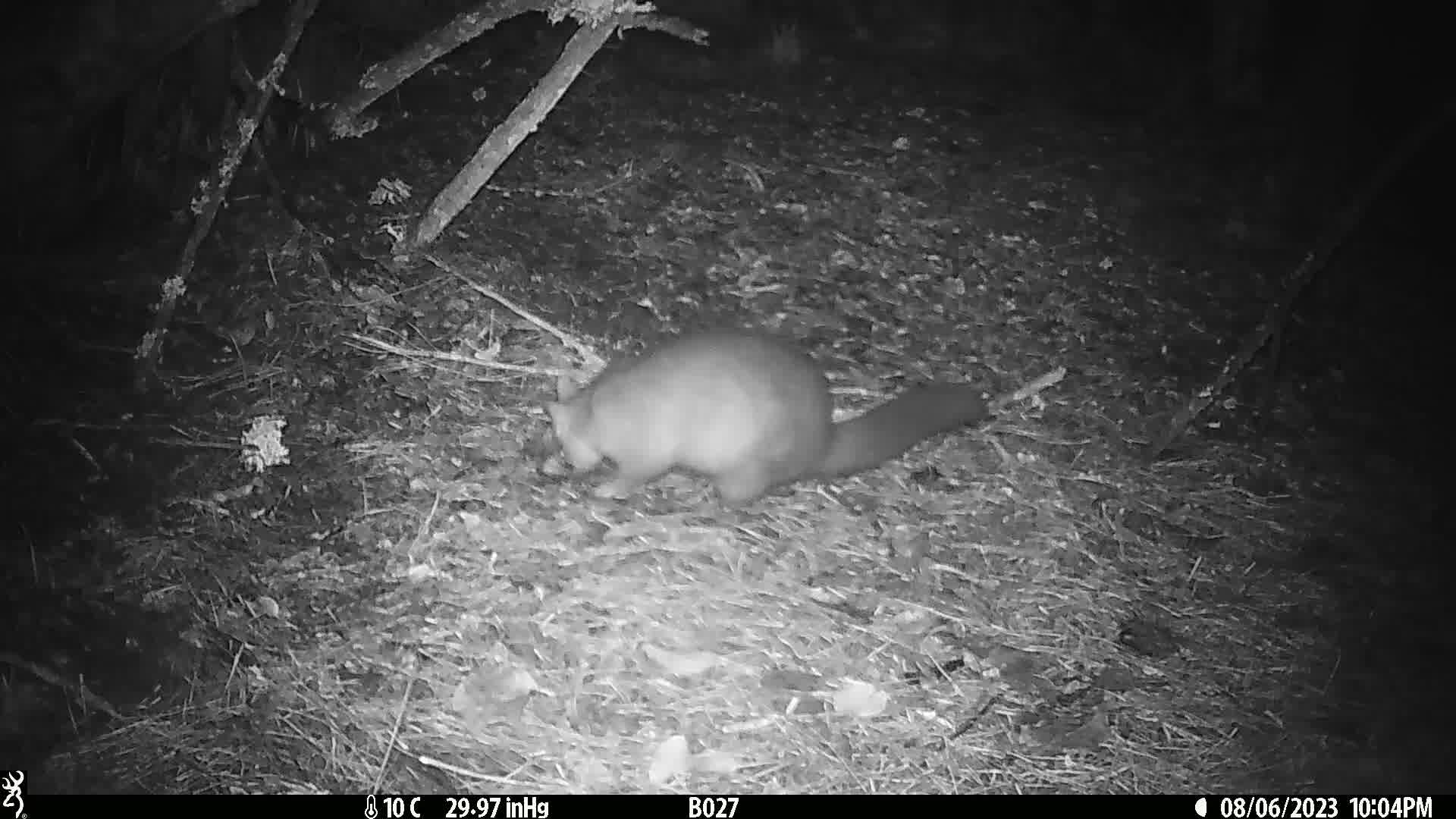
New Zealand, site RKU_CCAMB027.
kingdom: Animalia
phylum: Chordata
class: Mammalia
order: Diprotodontia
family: Phalangeridae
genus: Trichosurus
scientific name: Trichosurus vulpecula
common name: common brushtail possum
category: possum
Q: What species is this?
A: Possum (common brushtail possum) (Trichosurus vulpecula).